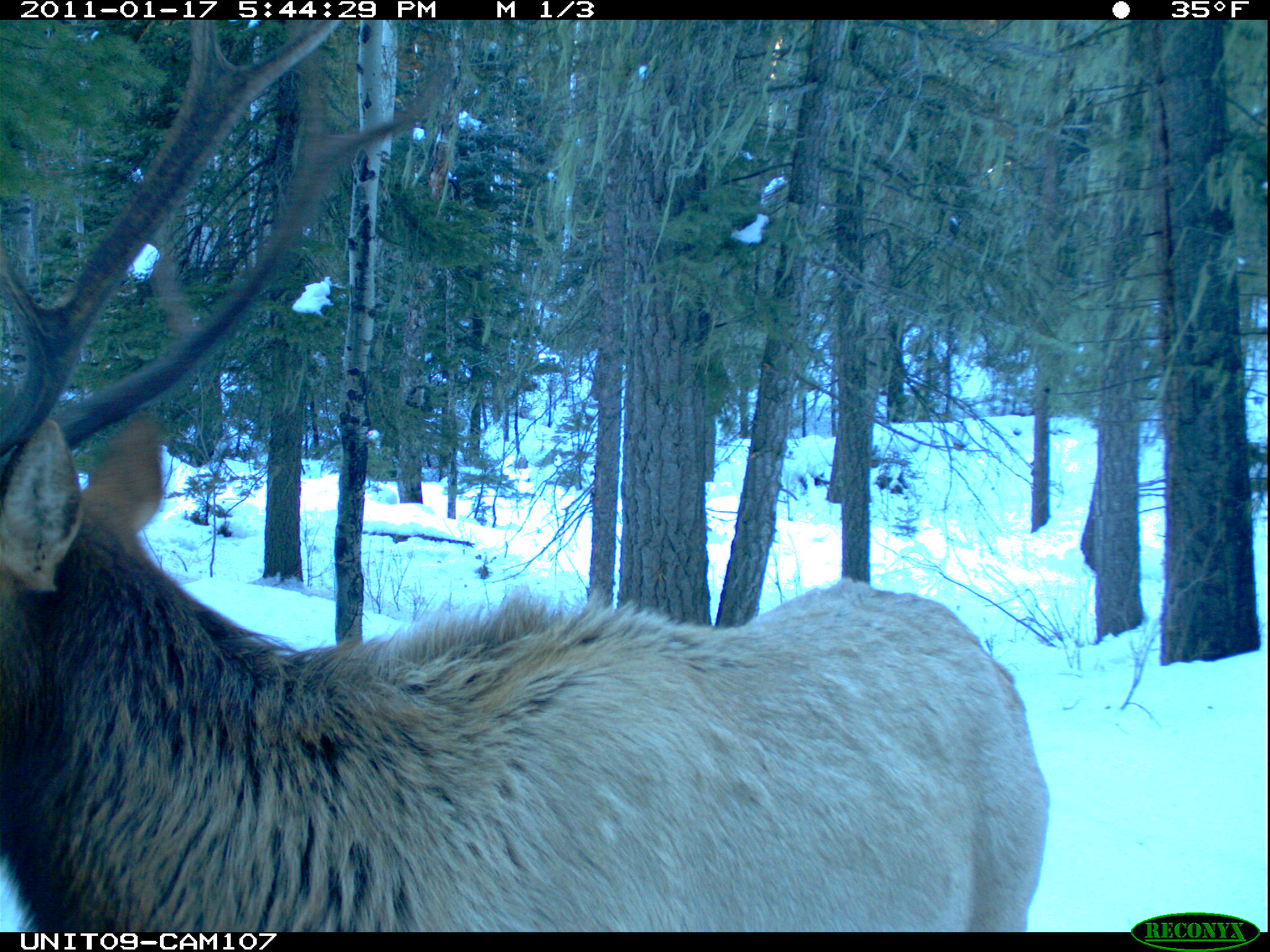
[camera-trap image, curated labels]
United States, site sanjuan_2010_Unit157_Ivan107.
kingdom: Animalia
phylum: Chordata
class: Mammalia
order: Artiodactyla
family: Cervidae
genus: Cervus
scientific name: Cervus elaphus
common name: red deer